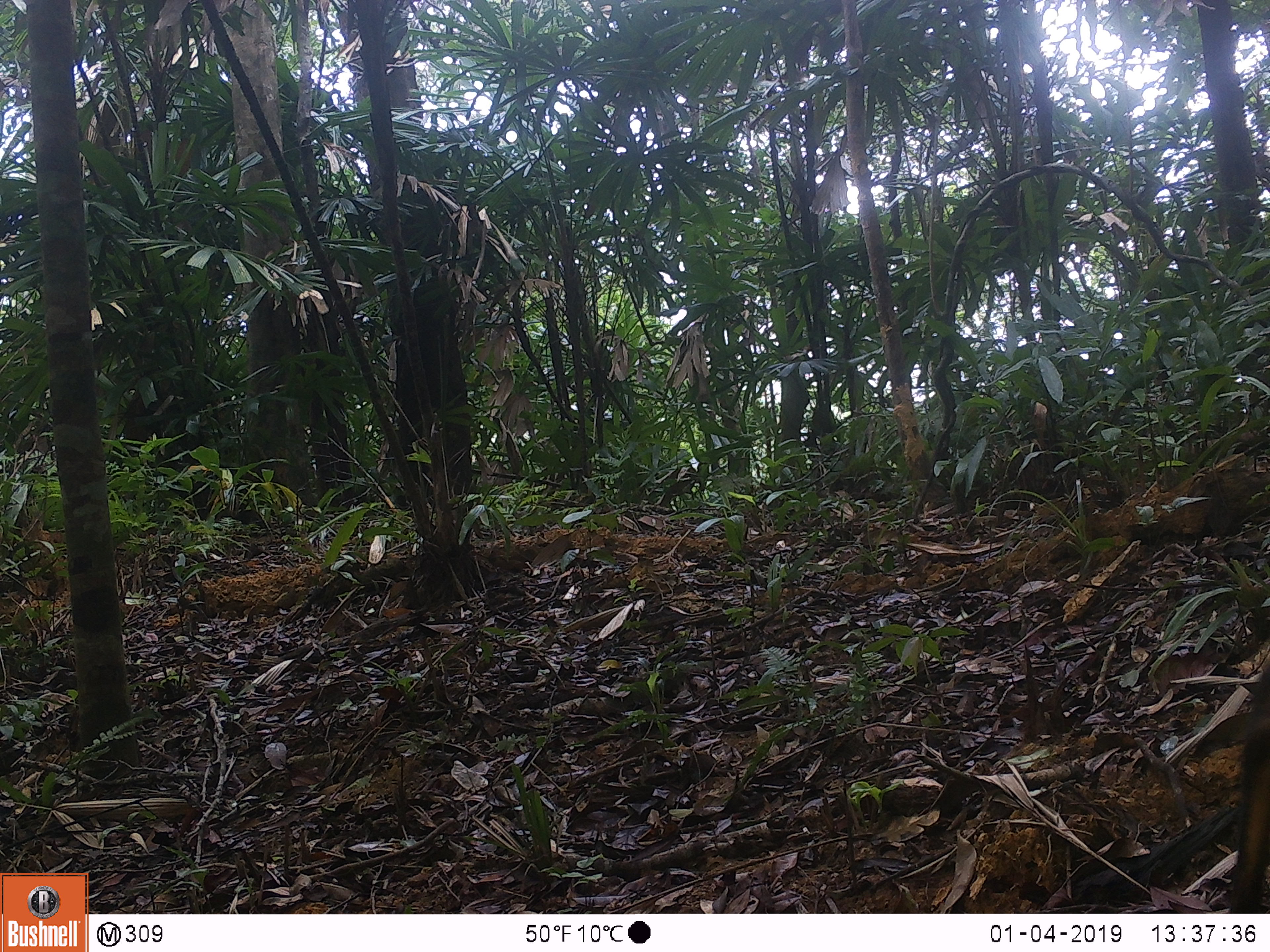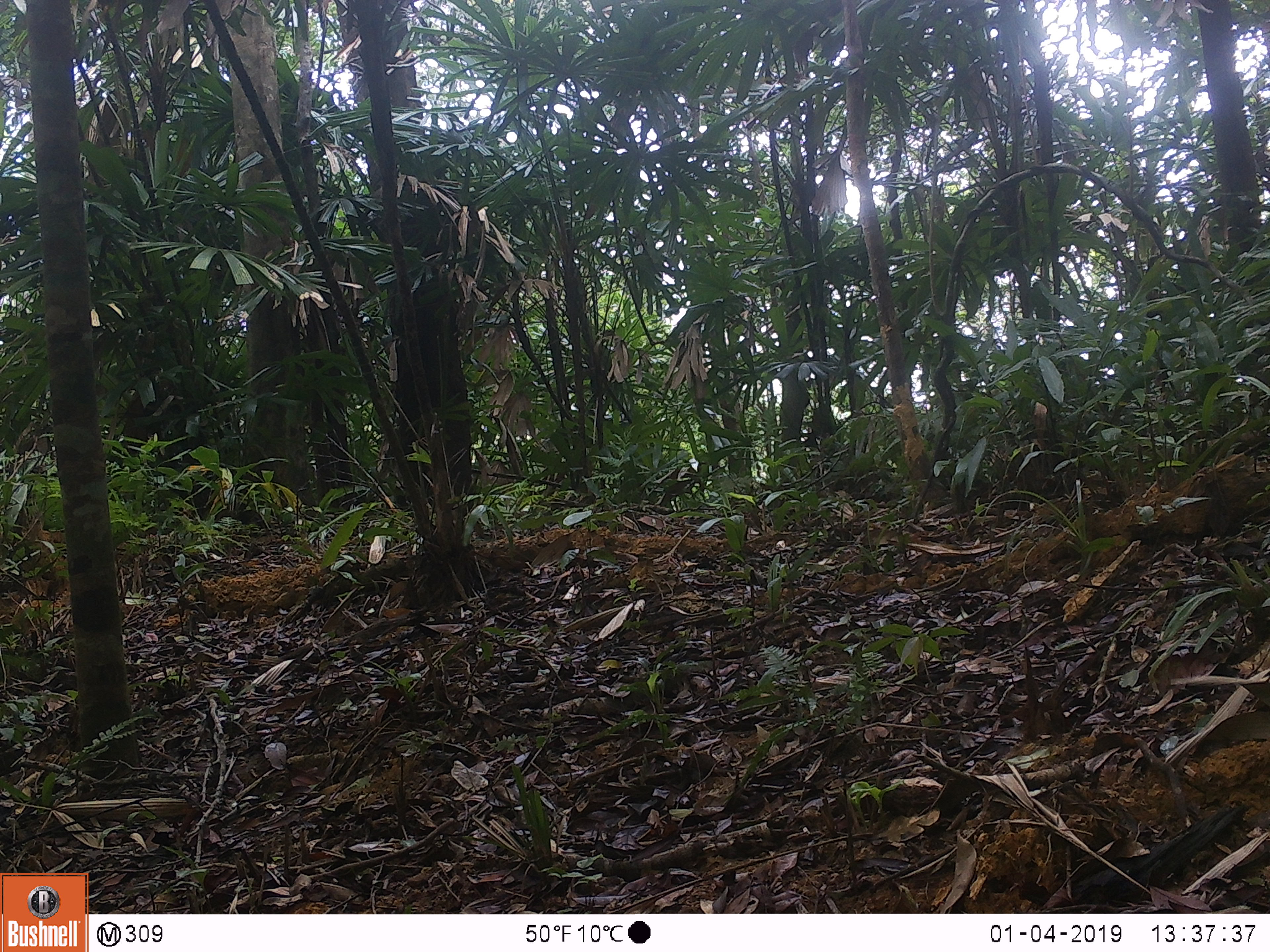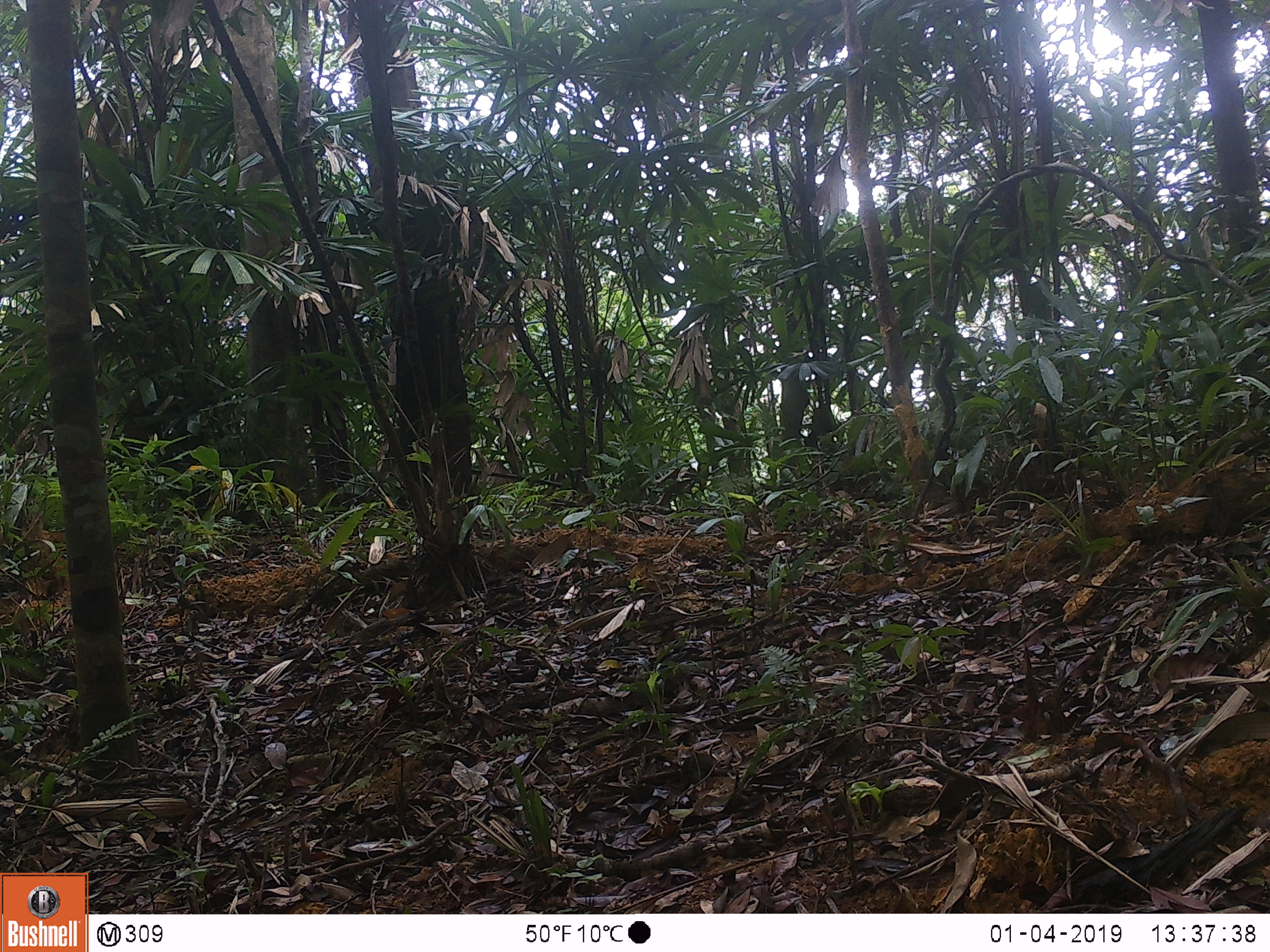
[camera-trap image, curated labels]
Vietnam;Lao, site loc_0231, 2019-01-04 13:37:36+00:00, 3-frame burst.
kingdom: Animalia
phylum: Chordata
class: Mammalia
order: Artiodactyla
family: Cervidae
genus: Muntiacus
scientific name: Muntiacus vuquangensis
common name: large-antlered muntjac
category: large antlered muntjac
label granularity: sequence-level